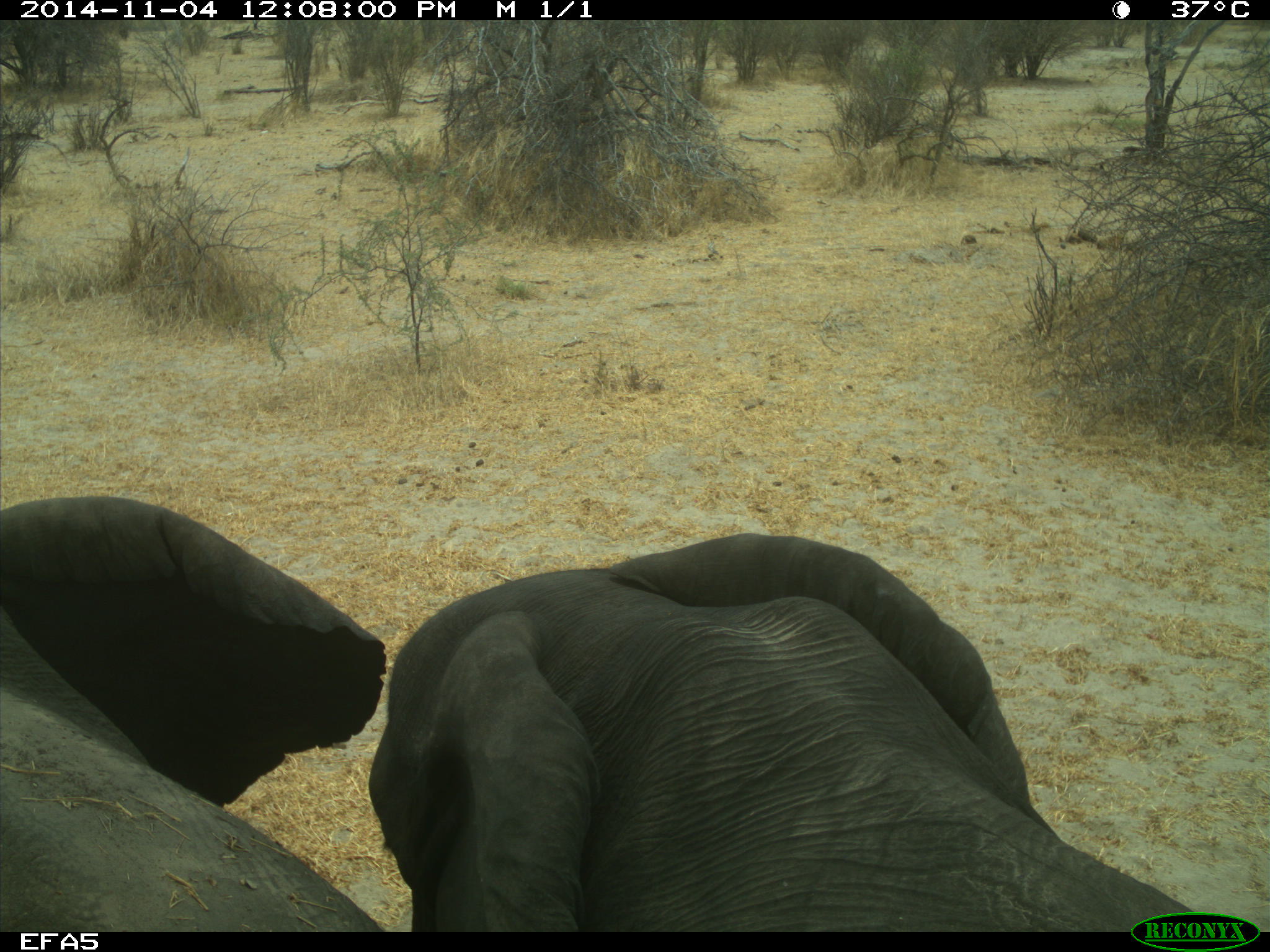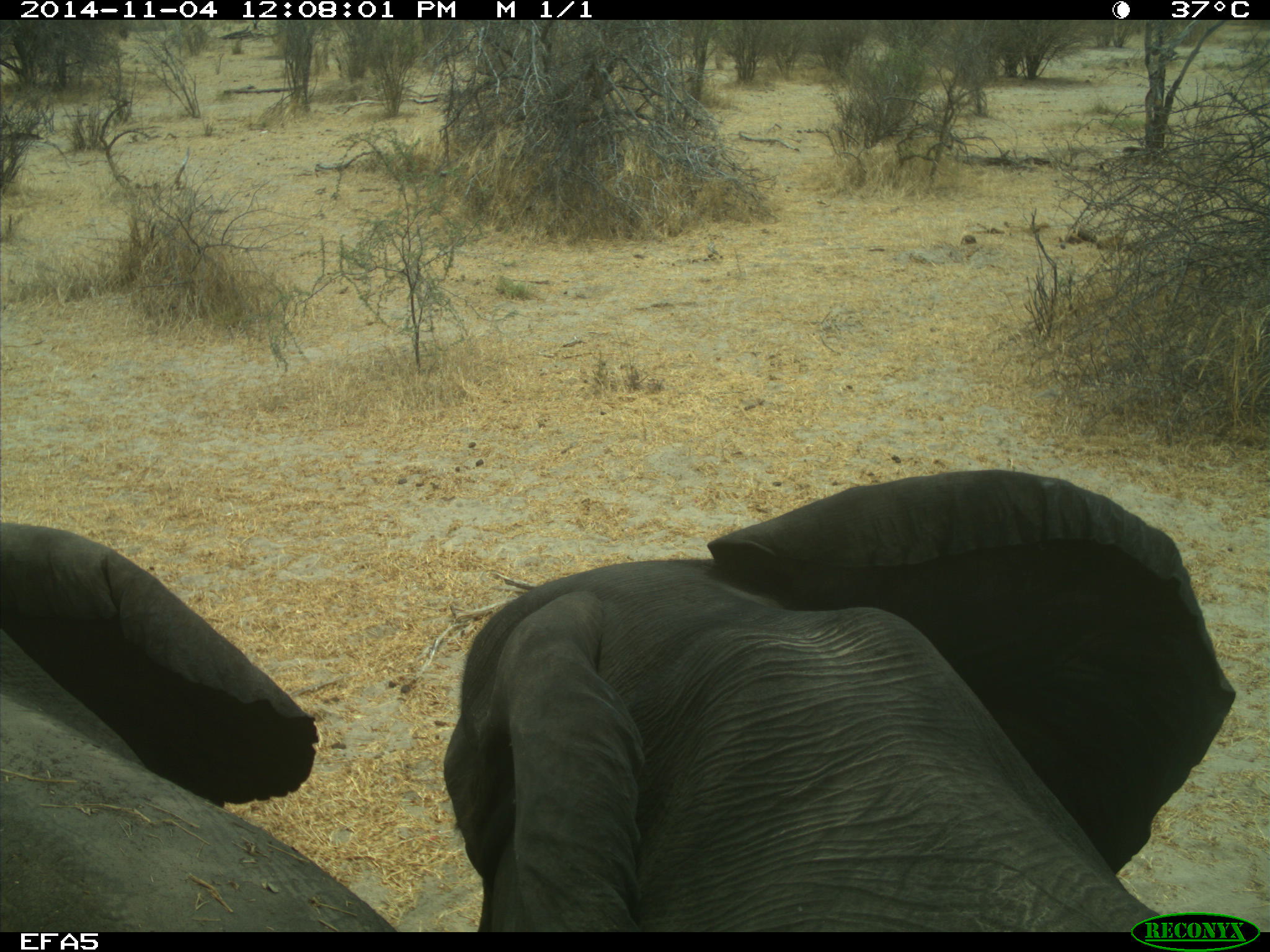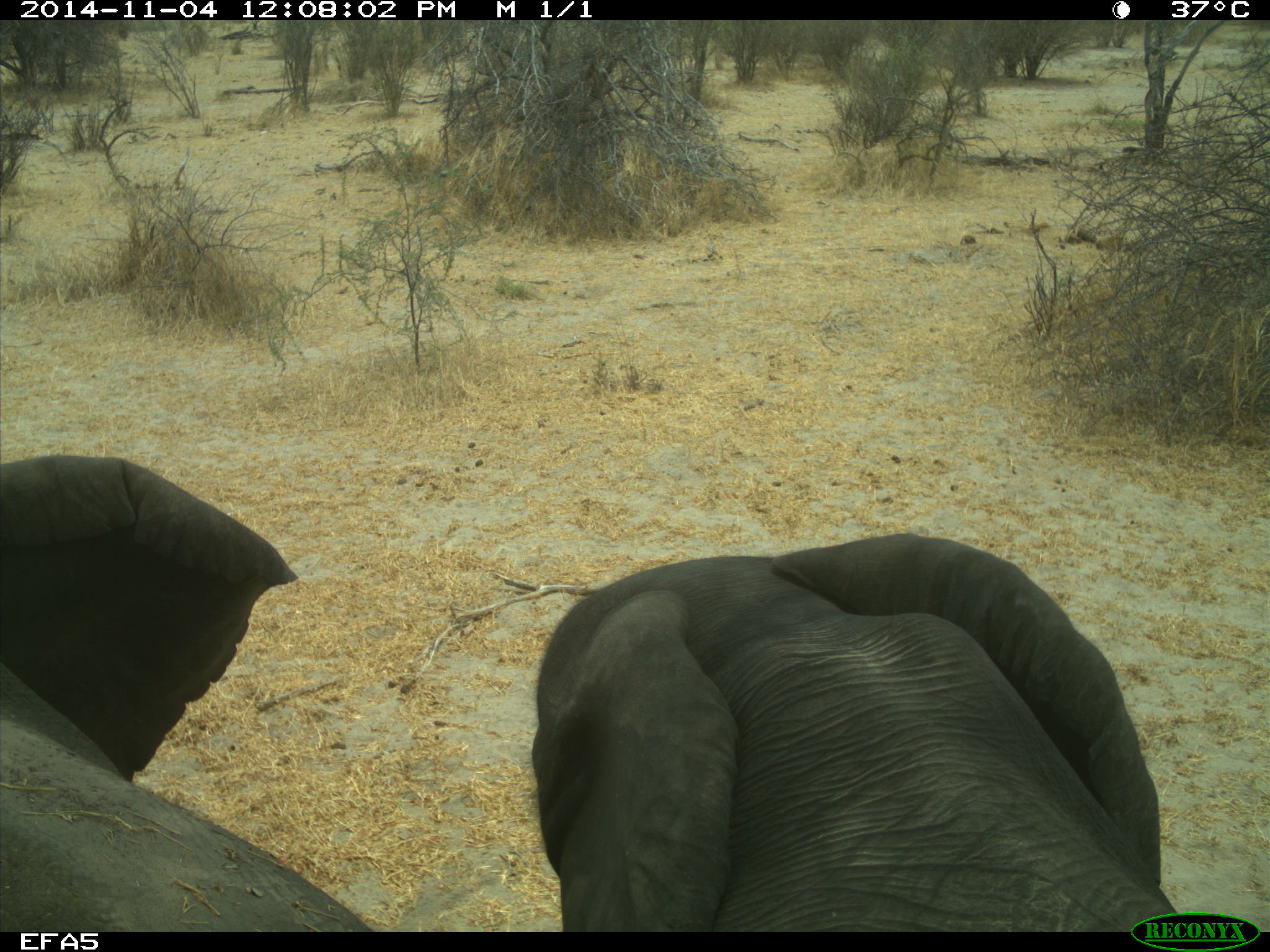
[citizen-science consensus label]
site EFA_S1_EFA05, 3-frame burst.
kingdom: Animalia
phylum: Chordata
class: Mammalia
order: Proboscidea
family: Elephantidae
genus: Loxodonta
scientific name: Loxodonta africana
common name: african bush elephant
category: elephant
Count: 2.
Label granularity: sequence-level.